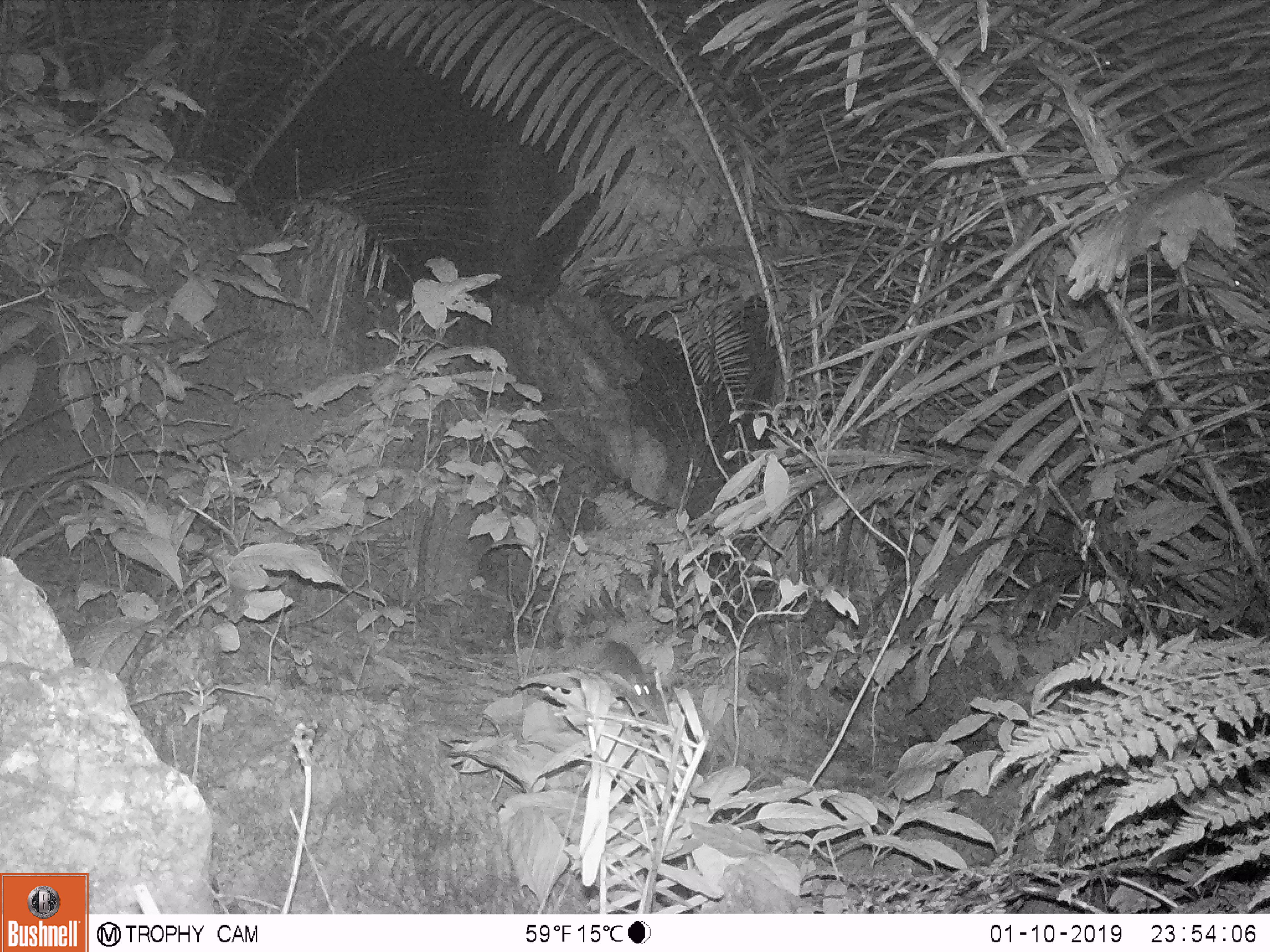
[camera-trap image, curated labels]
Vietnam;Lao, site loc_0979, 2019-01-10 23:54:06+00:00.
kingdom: Animalia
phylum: Chordata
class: Mammalia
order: Rodentia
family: Muridae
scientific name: Muridae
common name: old-world mice and rats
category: unidentified murid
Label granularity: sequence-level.